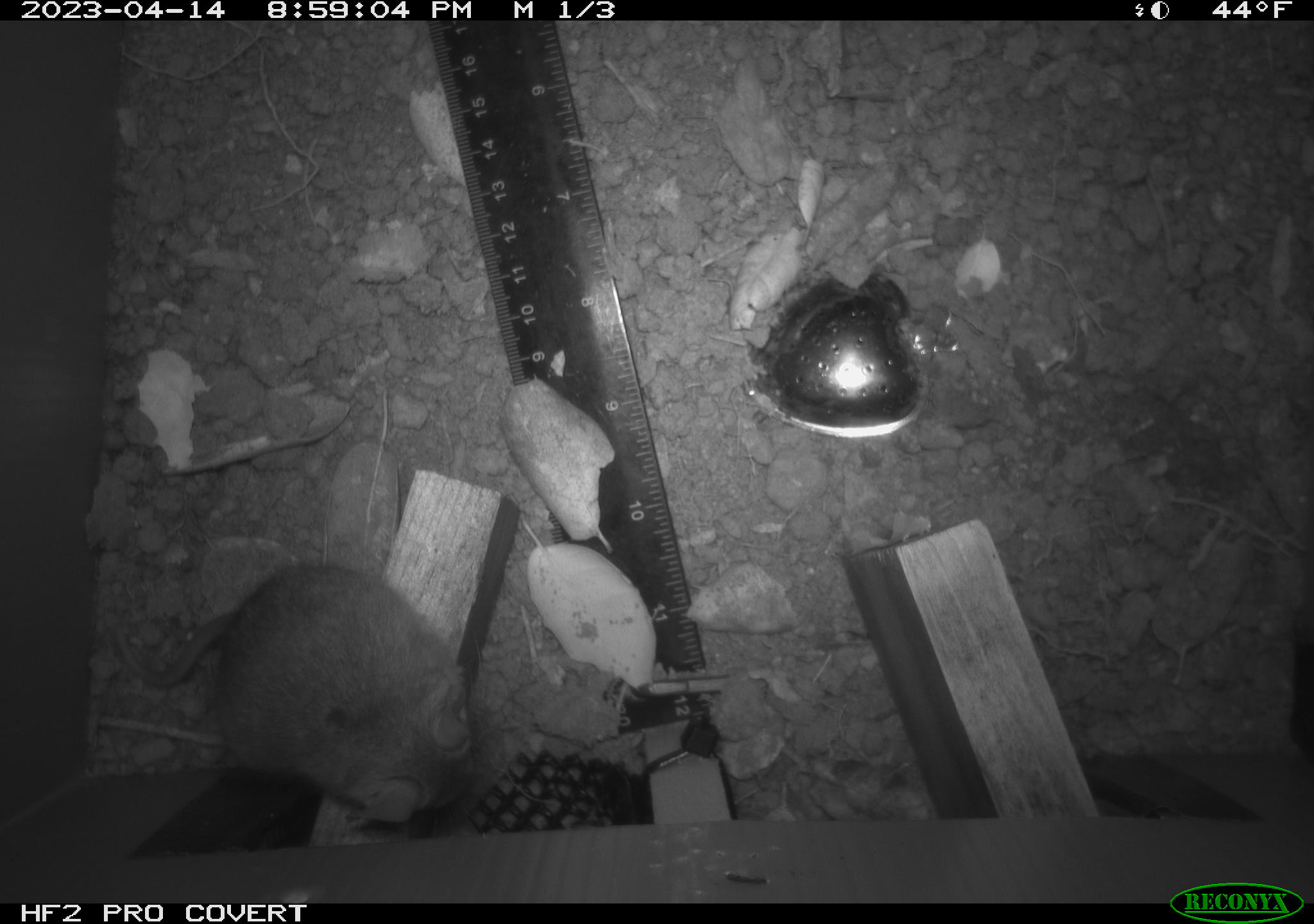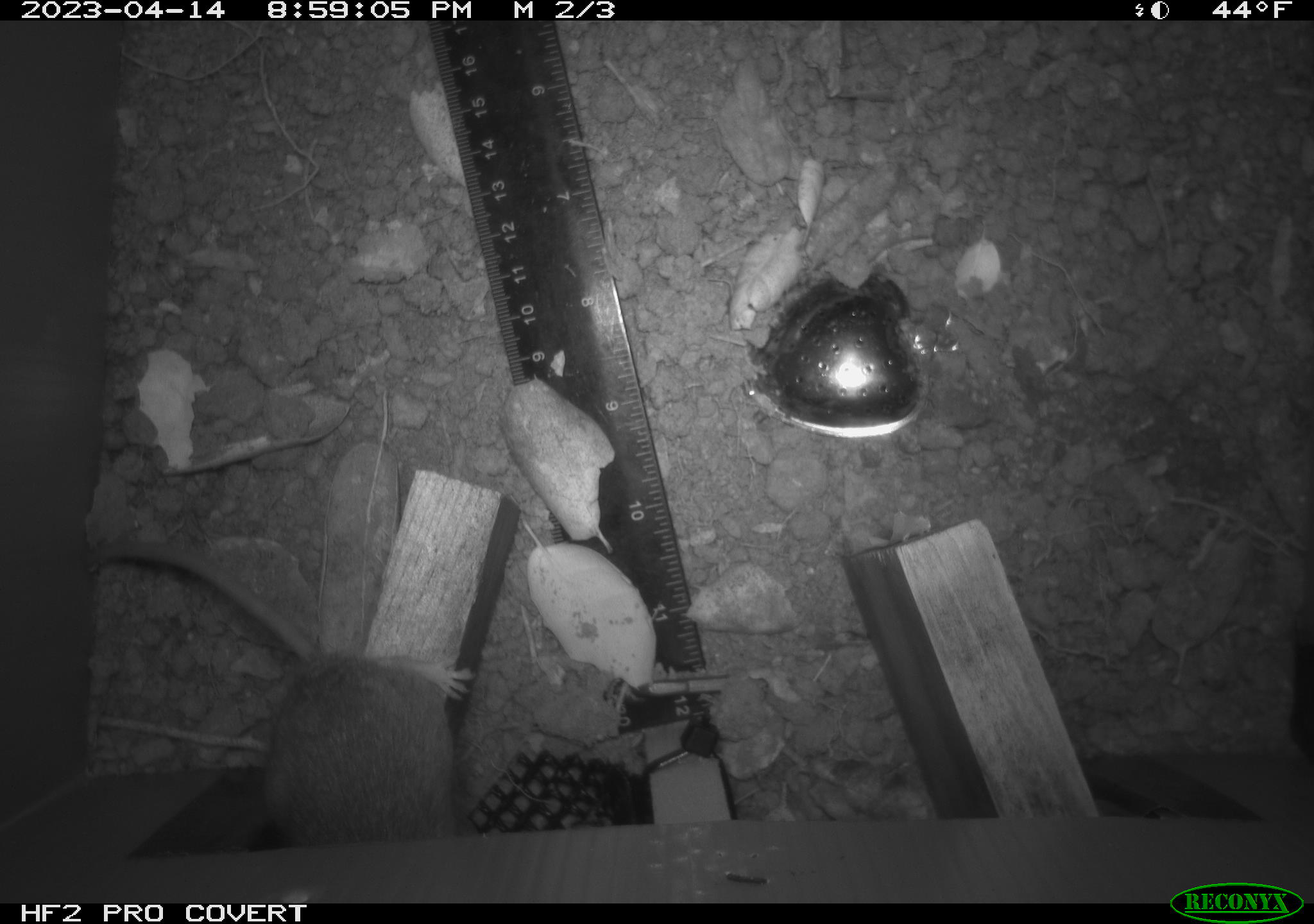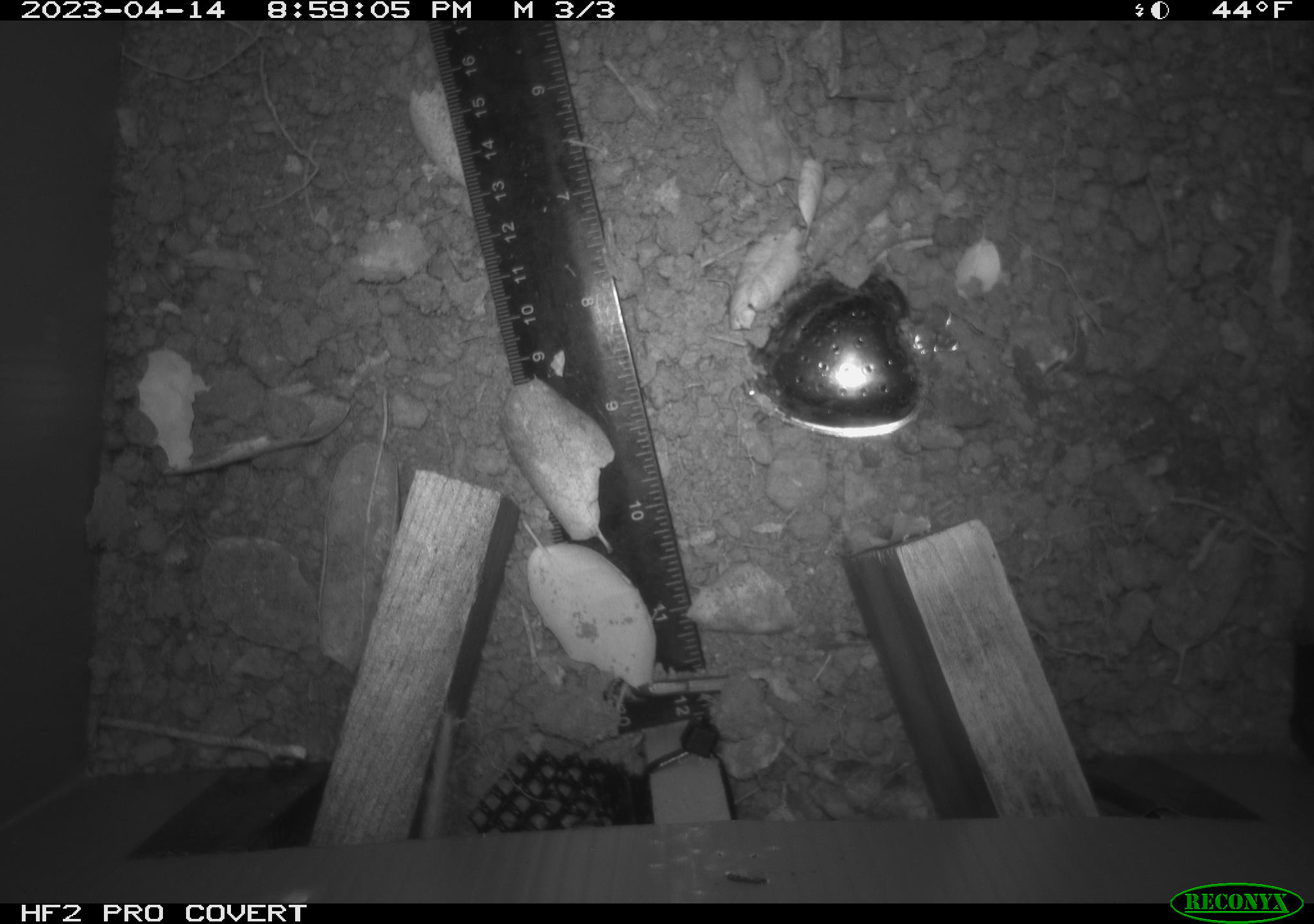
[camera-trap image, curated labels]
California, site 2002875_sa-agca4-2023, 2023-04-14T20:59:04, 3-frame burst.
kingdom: Animalia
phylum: Chordata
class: Mammalia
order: Rodentia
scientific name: Rodentia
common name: mouse species